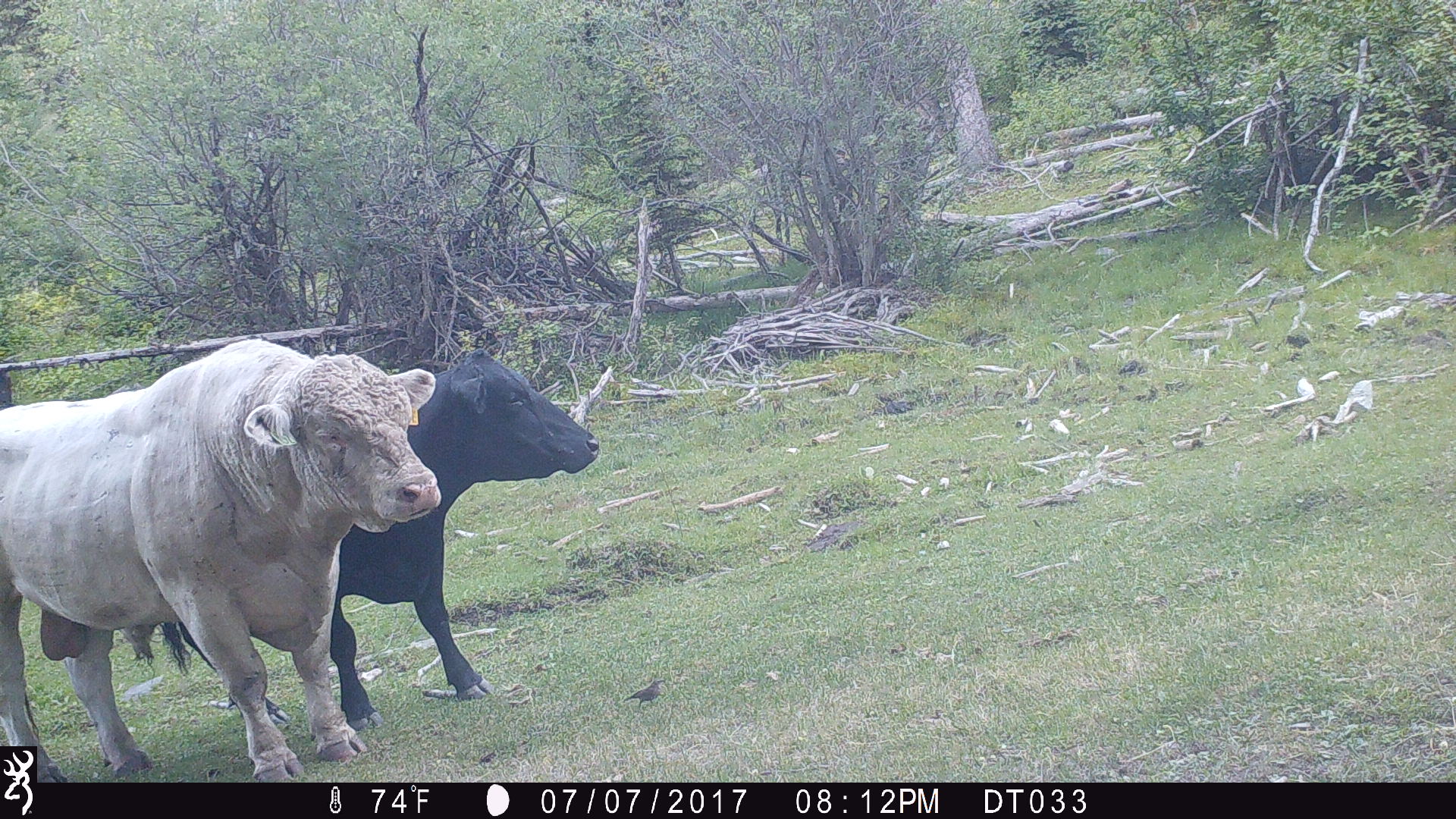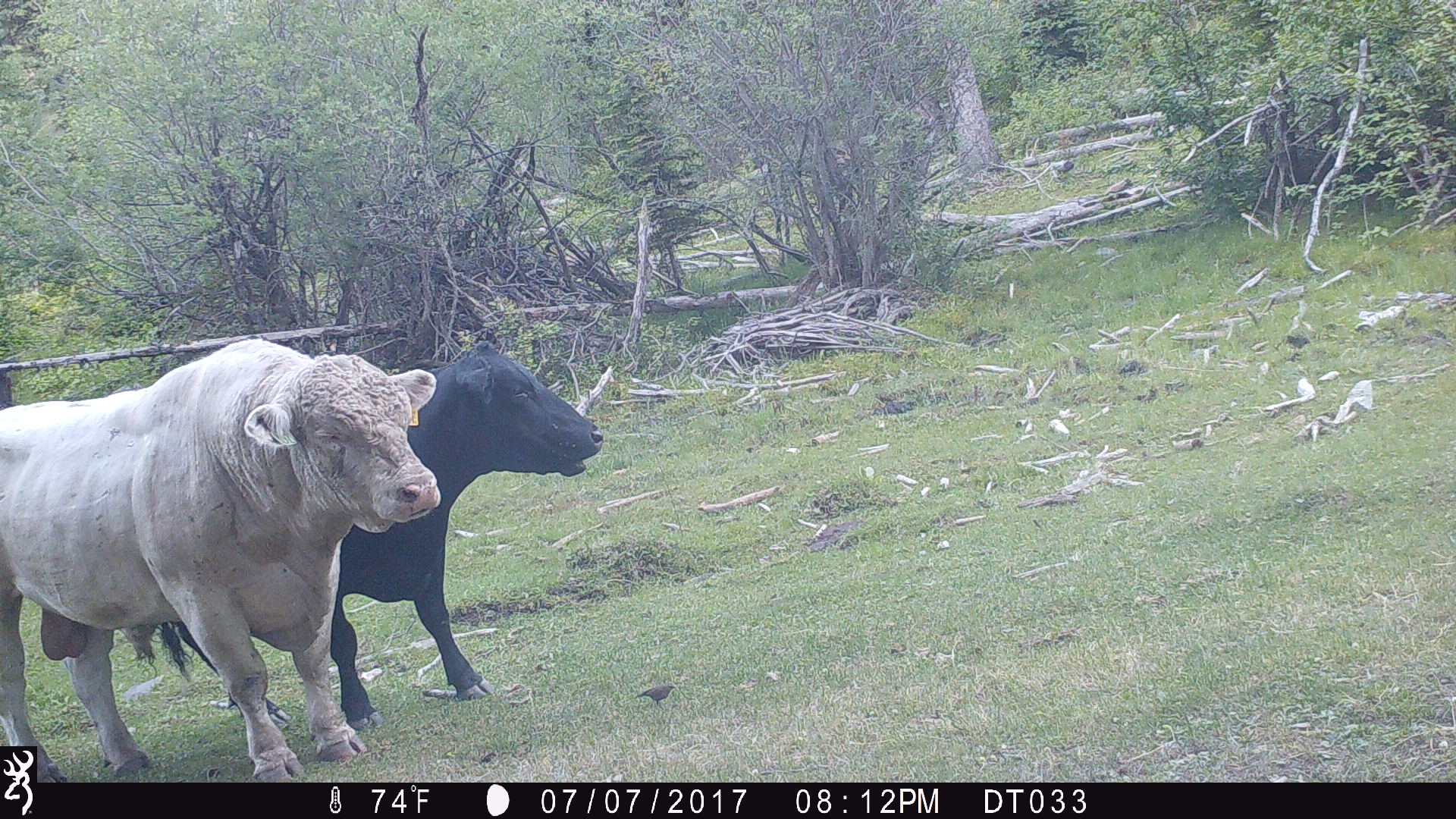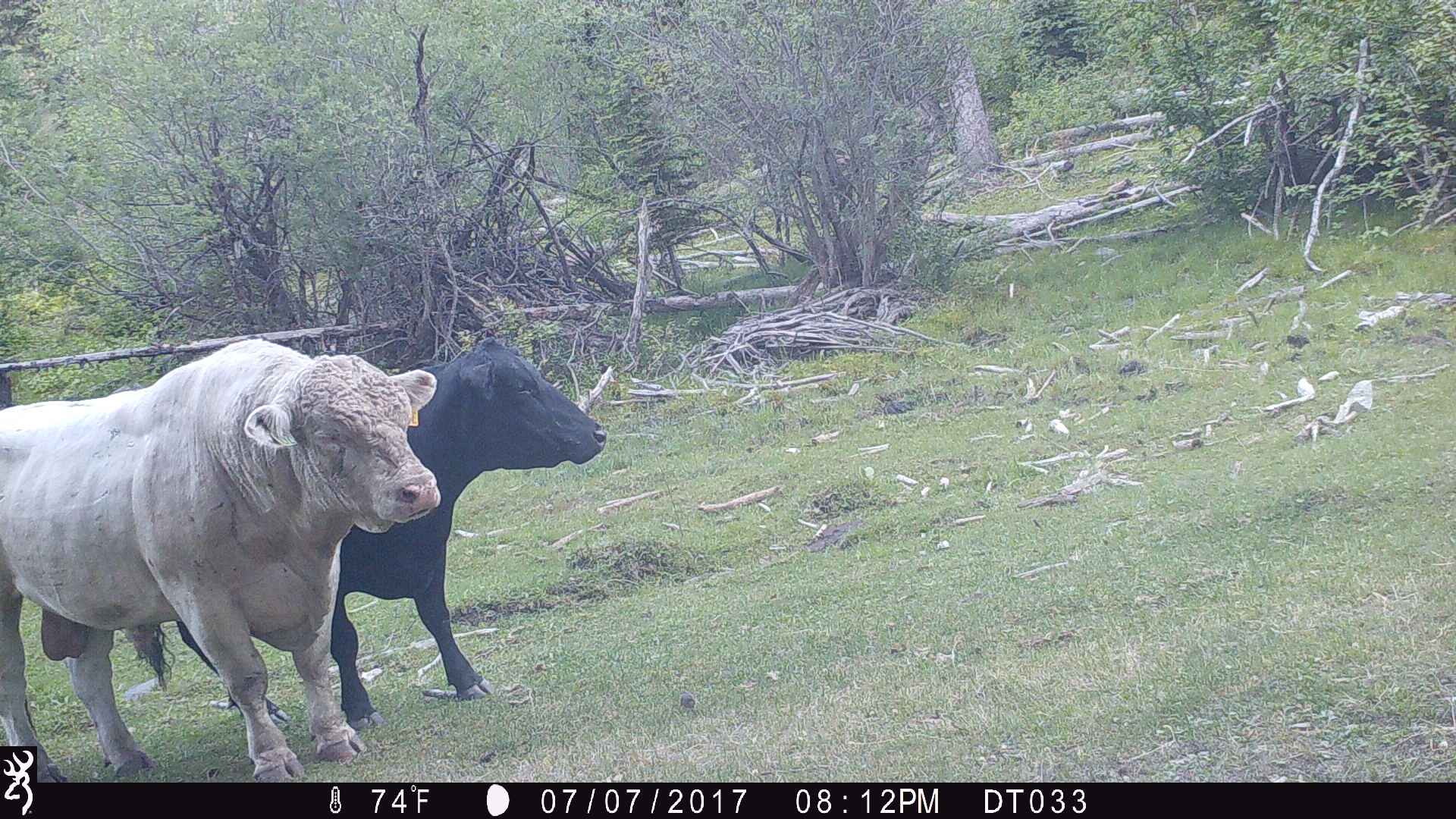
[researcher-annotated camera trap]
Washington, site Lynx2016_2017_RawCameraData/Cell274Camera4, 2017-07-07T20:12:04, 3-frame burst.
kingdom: Animalia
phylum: Chordata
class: Mammalia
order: Artiodactyla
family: Bovidae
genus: Bos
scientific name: Bos taurus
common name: domestic cattle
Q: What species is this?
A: Domestic cattle (Bos taurus).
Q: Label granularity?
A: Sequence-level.